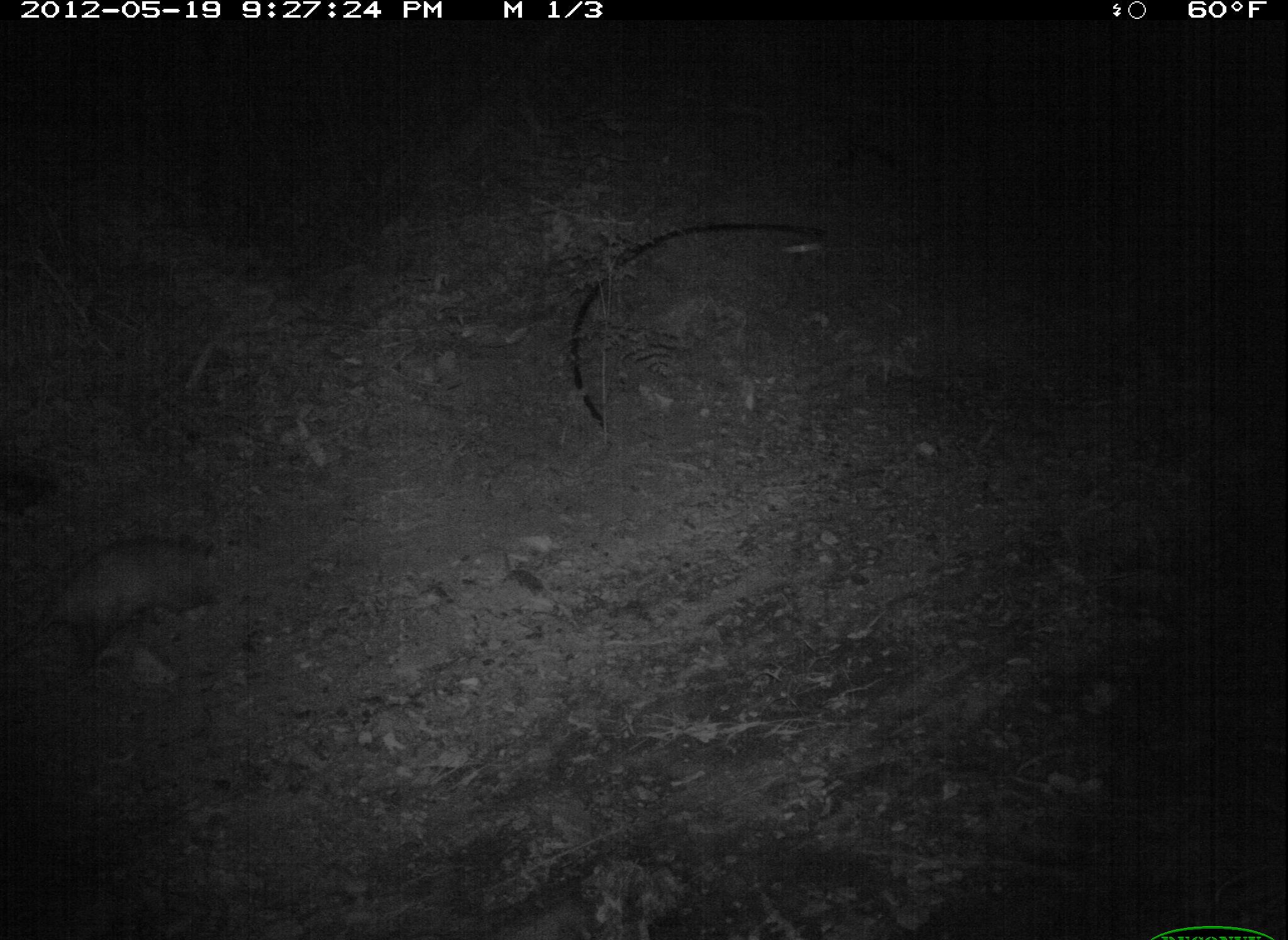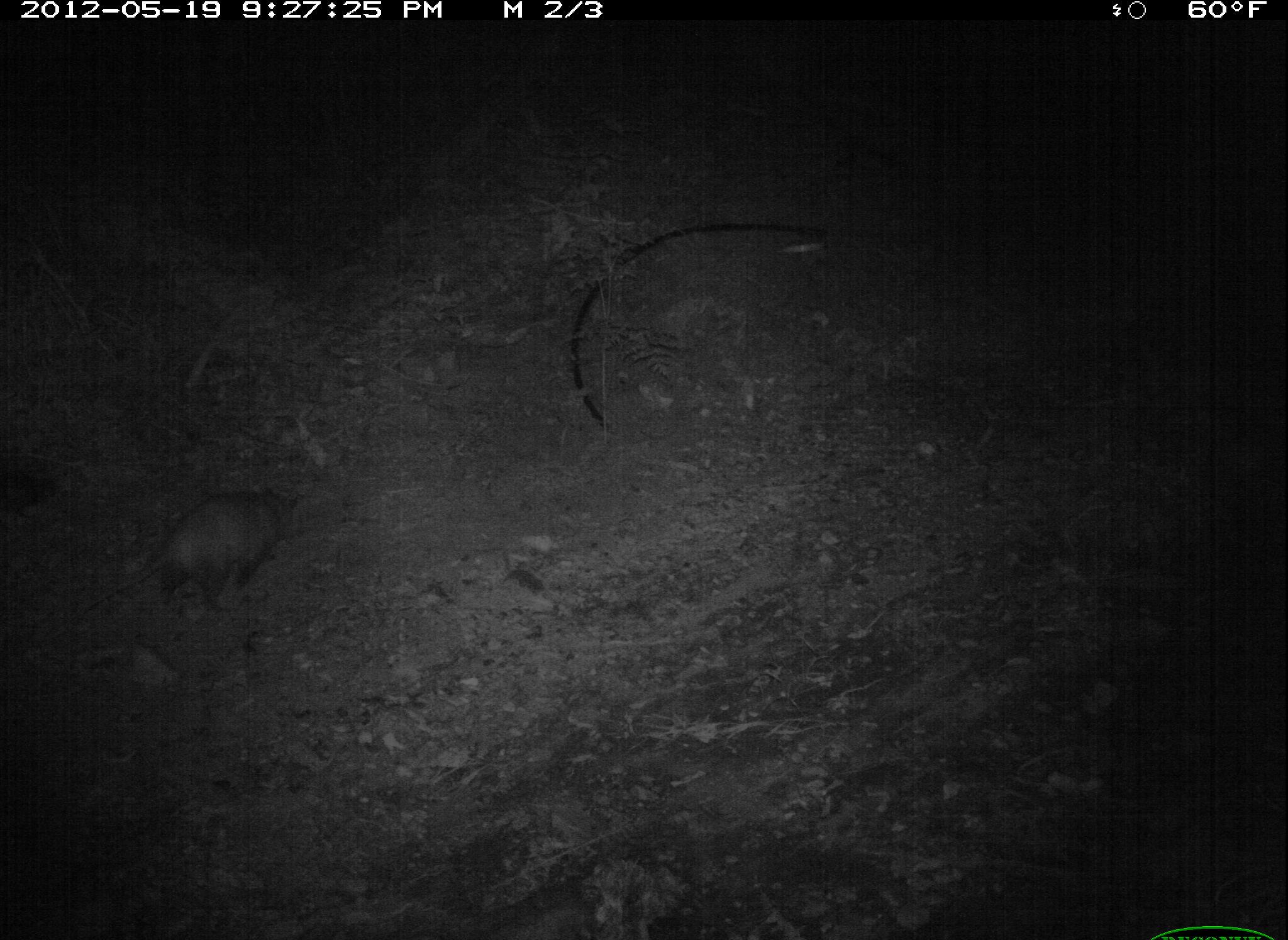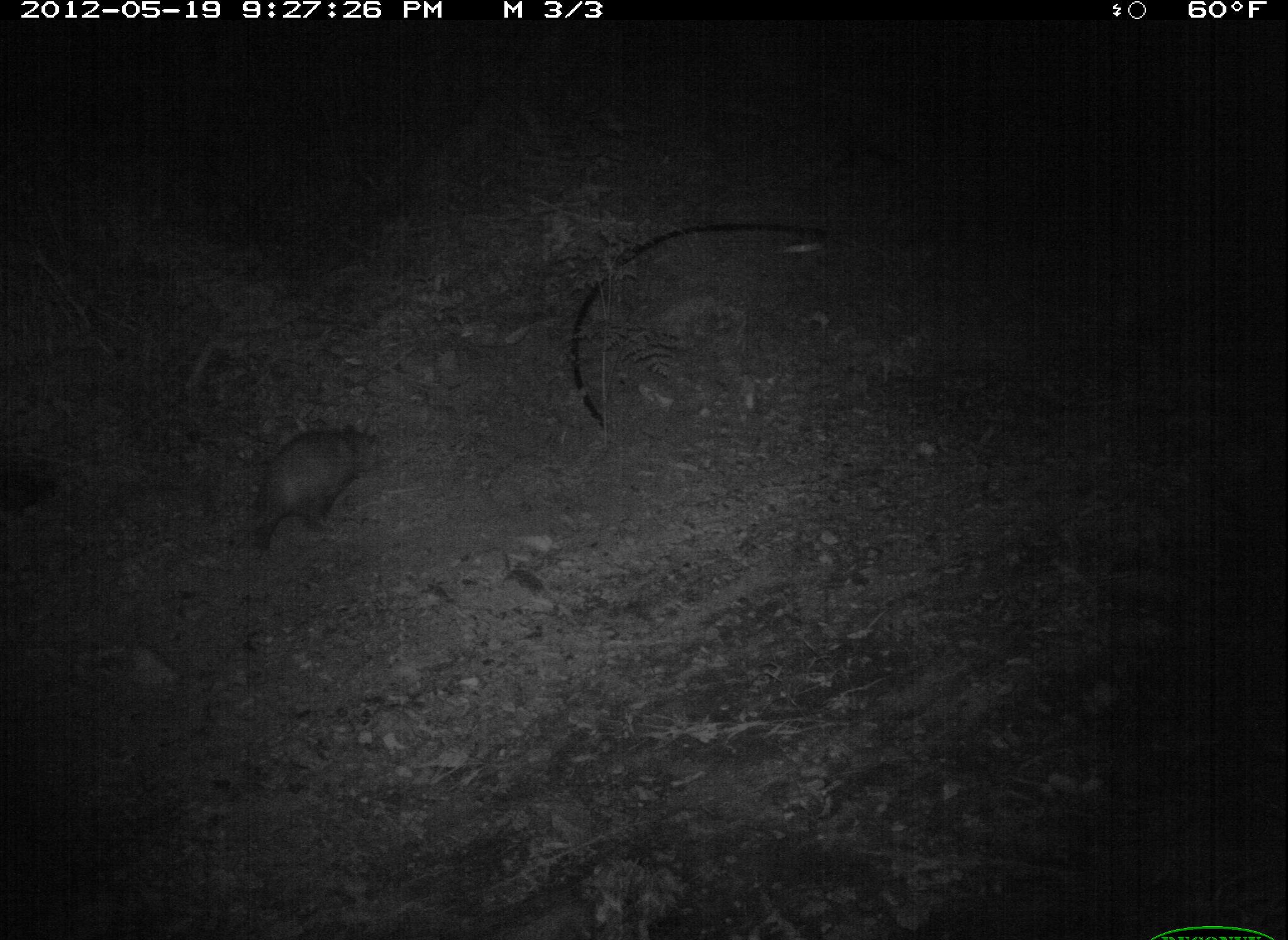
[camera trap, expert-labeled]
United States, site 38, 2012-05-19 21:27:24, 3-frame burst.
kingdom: Animalia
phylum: Chordata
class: Mammalia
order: Didelphimorphia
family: Didelphidae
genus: Didelphis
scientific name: Didelphis virginiana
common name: virginia opossum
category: opossum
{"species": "opossum (virginia opossum) (Didelphis virginiana)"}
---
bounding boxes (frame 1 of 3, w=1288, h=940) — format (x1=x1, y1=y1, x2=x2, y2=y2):
opossum: (x1=21, y1=523, x2=232, y2=662)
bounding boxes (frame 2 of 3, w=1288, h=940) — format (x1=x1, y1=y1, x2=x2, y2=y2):
opossum: (x1=109, y1=480, x2=306, y2=623)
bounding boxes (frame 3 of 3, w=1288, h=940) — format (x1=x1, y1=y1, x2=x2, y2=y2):
opossum: (x1=228, y1=422, x2=385, y2=561)